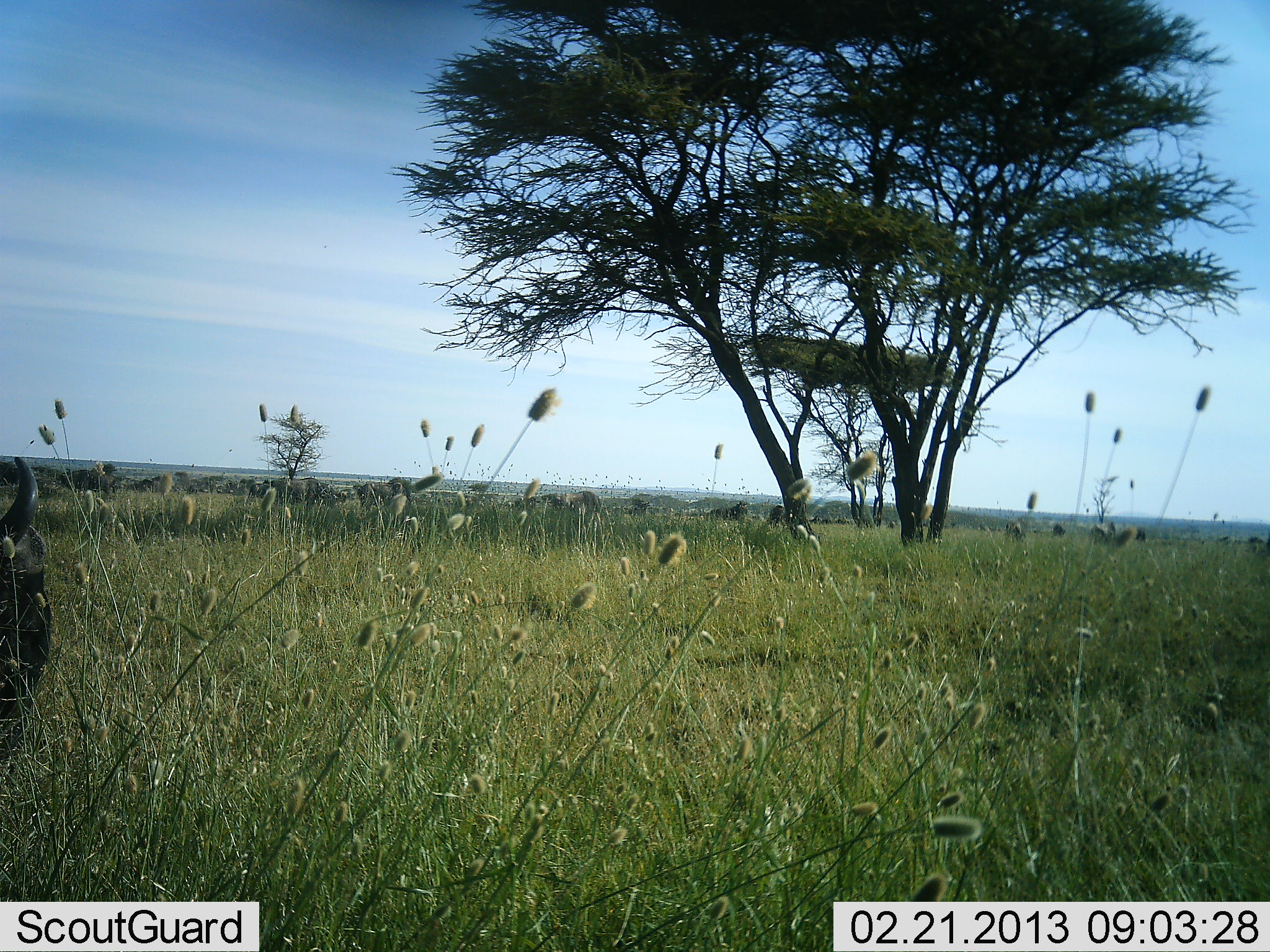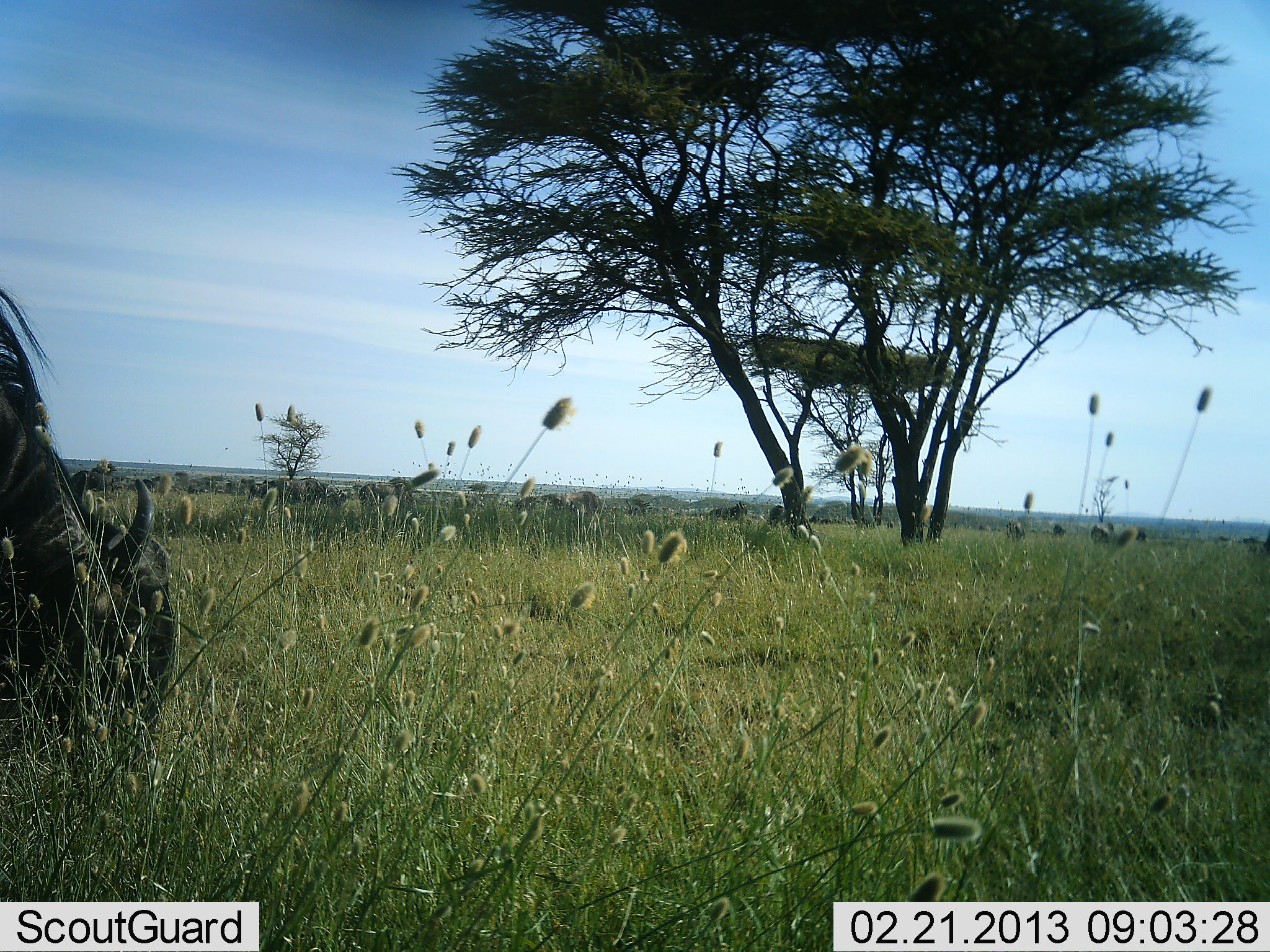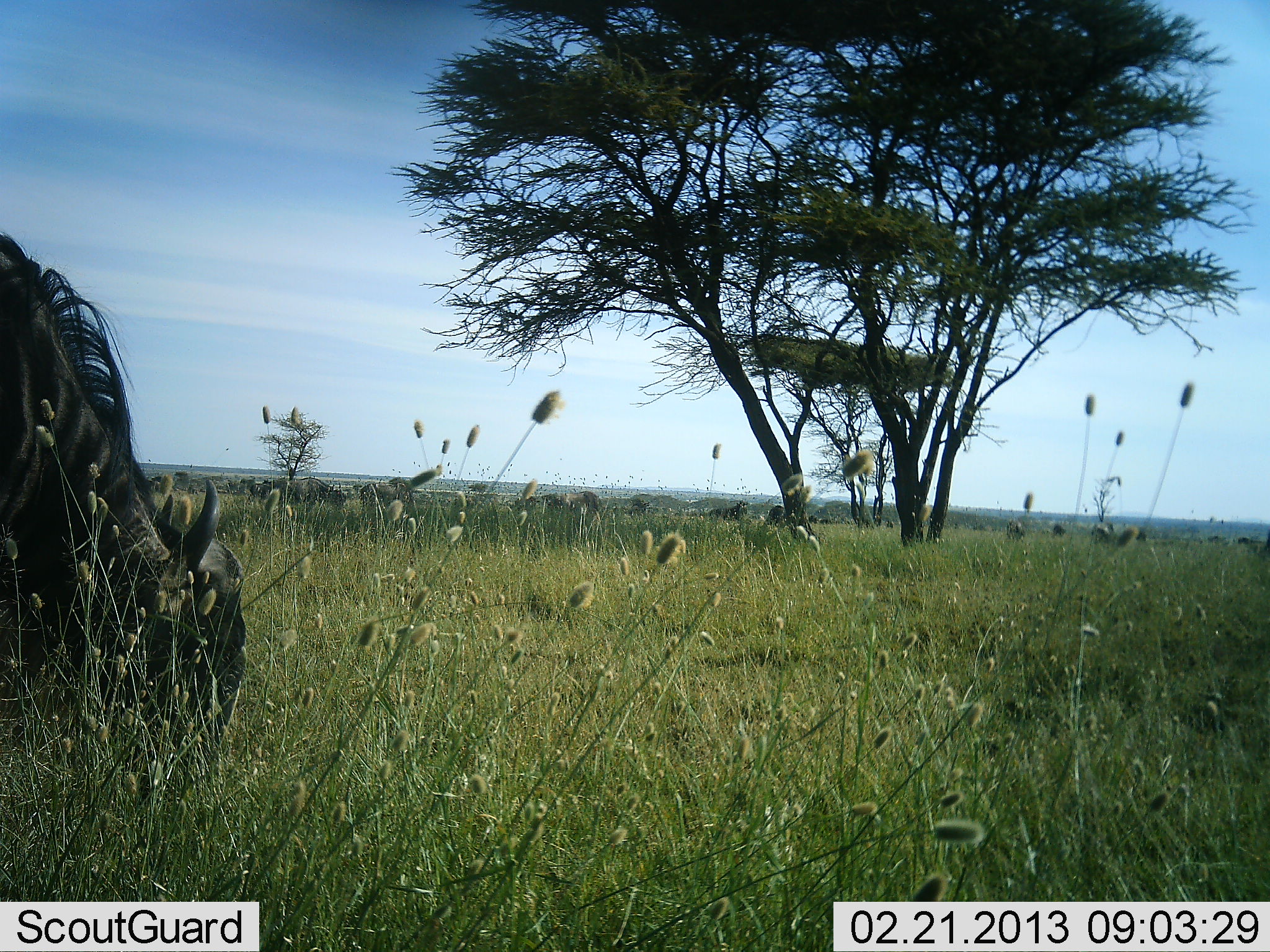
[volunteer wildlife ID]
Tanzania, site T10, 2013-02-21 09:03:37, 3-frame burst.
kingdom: Animalia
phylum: Chordata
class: Mammalia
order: Artiodactyla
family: Bovidae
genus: Connochaetes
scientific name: Connochaetes taurinus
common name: blue wildebeest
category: wildebeest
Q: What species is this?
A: Wildebeest (blue wildebeest) (Connochaetes taurinus).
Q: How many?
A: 1.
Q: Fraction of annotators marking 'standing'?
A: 39%.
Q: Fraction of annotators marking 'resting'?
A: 4%.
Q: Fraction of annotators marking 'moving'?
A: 29%.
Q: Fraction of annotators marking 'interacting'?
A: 0%.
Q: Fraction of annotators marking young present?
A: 0%.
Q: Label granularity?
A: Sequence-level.